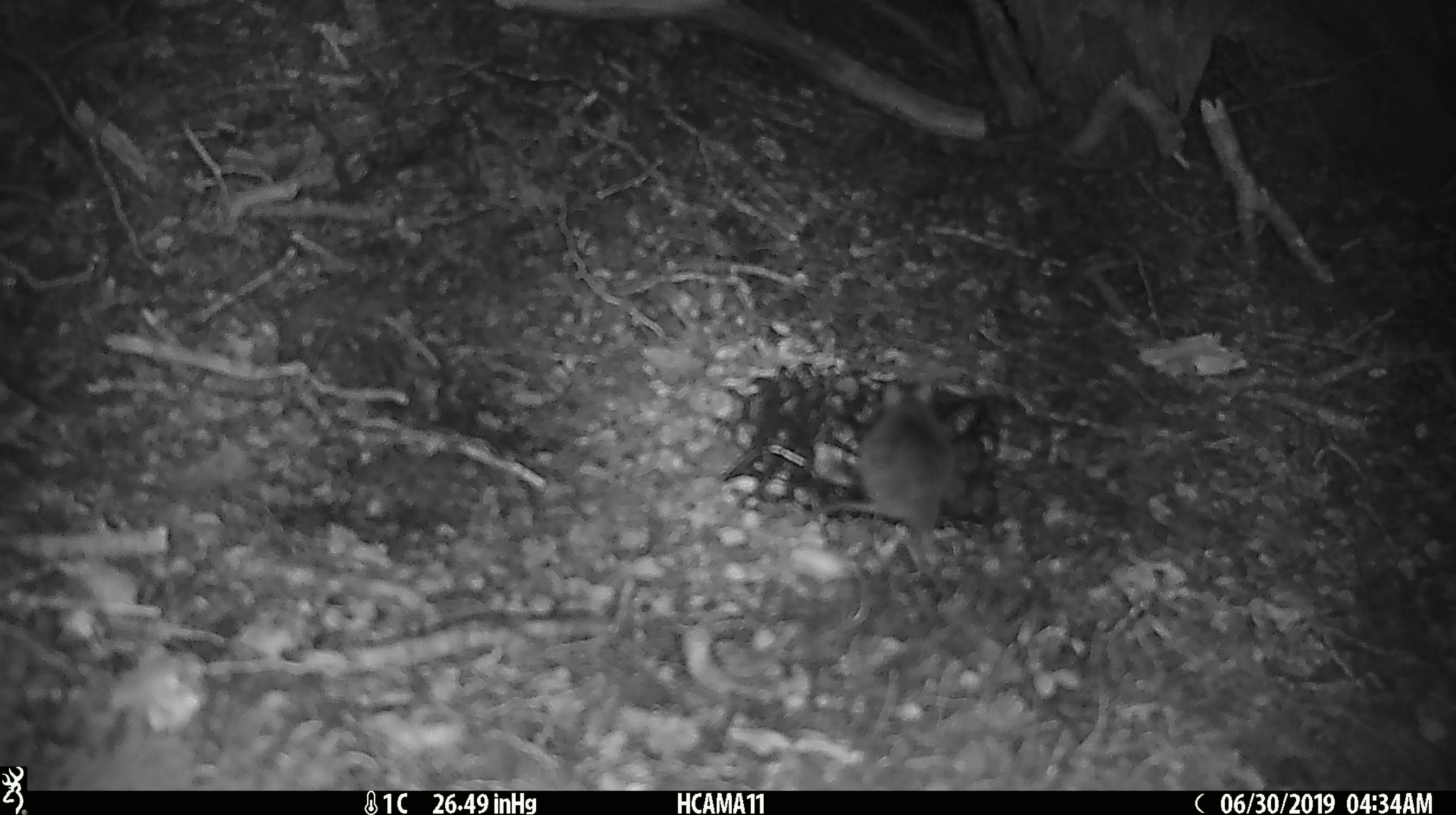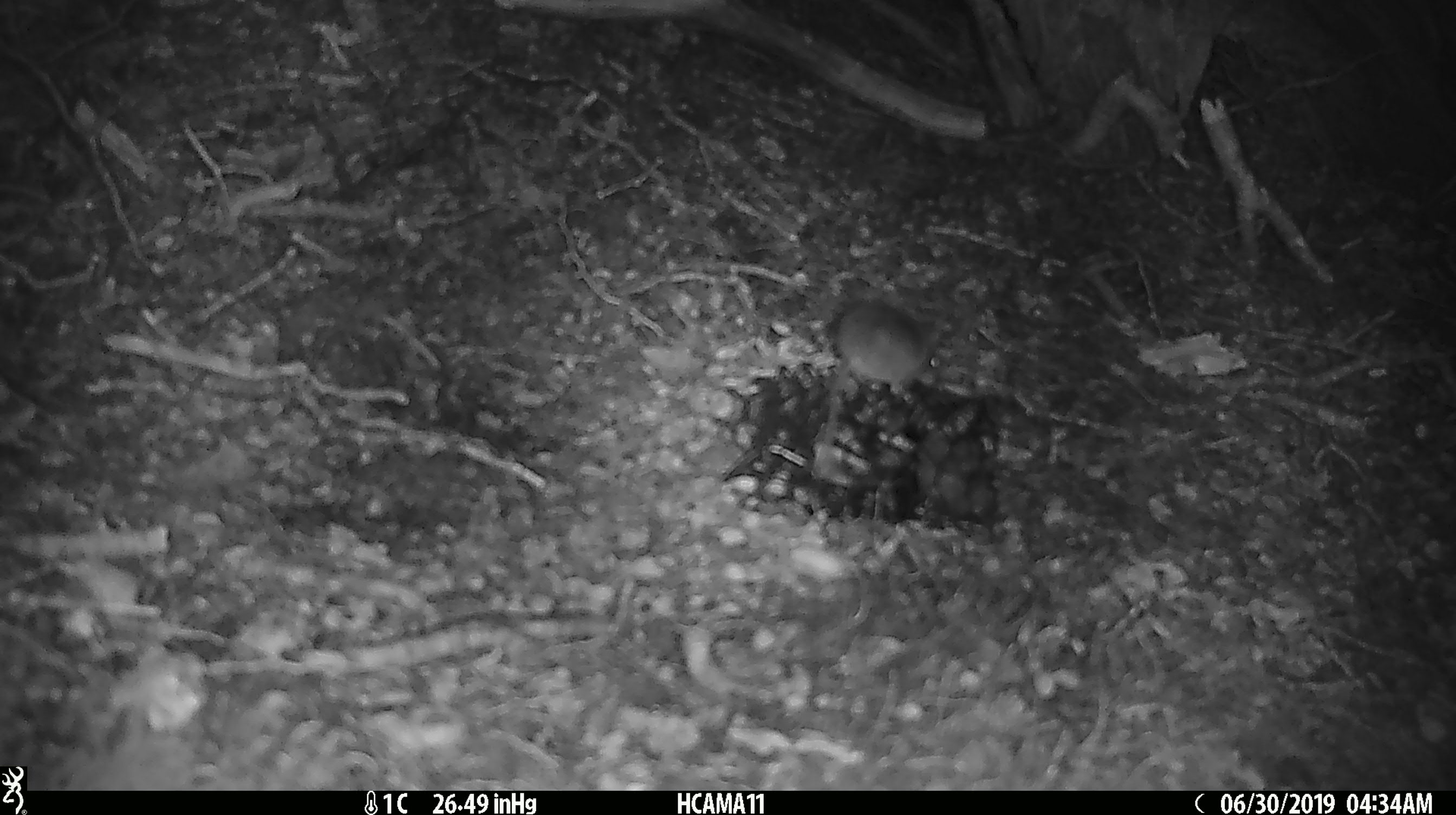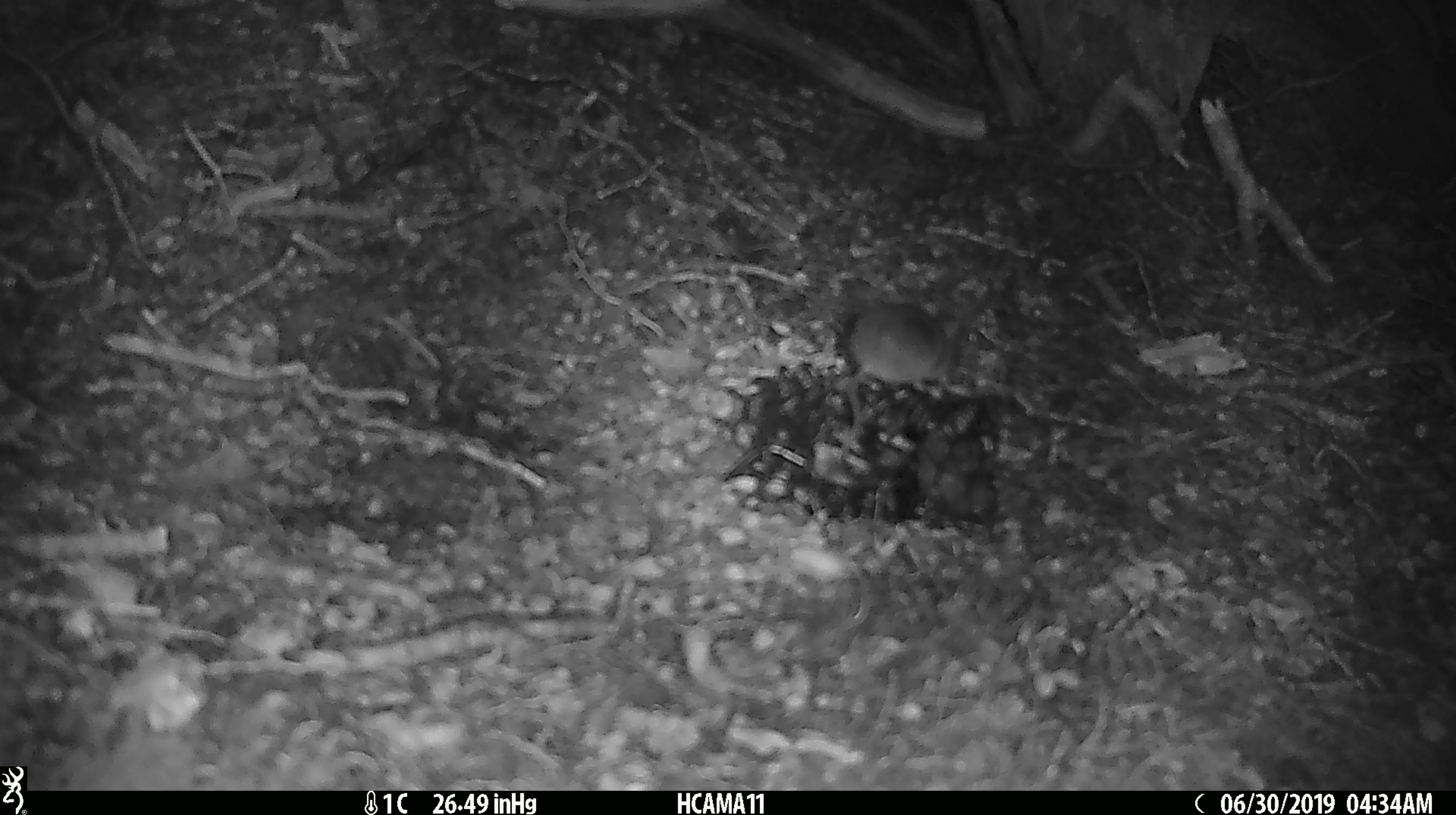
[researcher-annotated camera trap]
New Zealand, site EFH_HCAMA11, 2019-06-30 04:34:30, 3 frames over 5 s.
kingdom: Animalia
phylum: Chordata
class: Mammalia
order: Rodentia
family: Muridae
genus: Mus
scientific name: Mus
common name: mouse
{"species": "mouse (Mus)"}